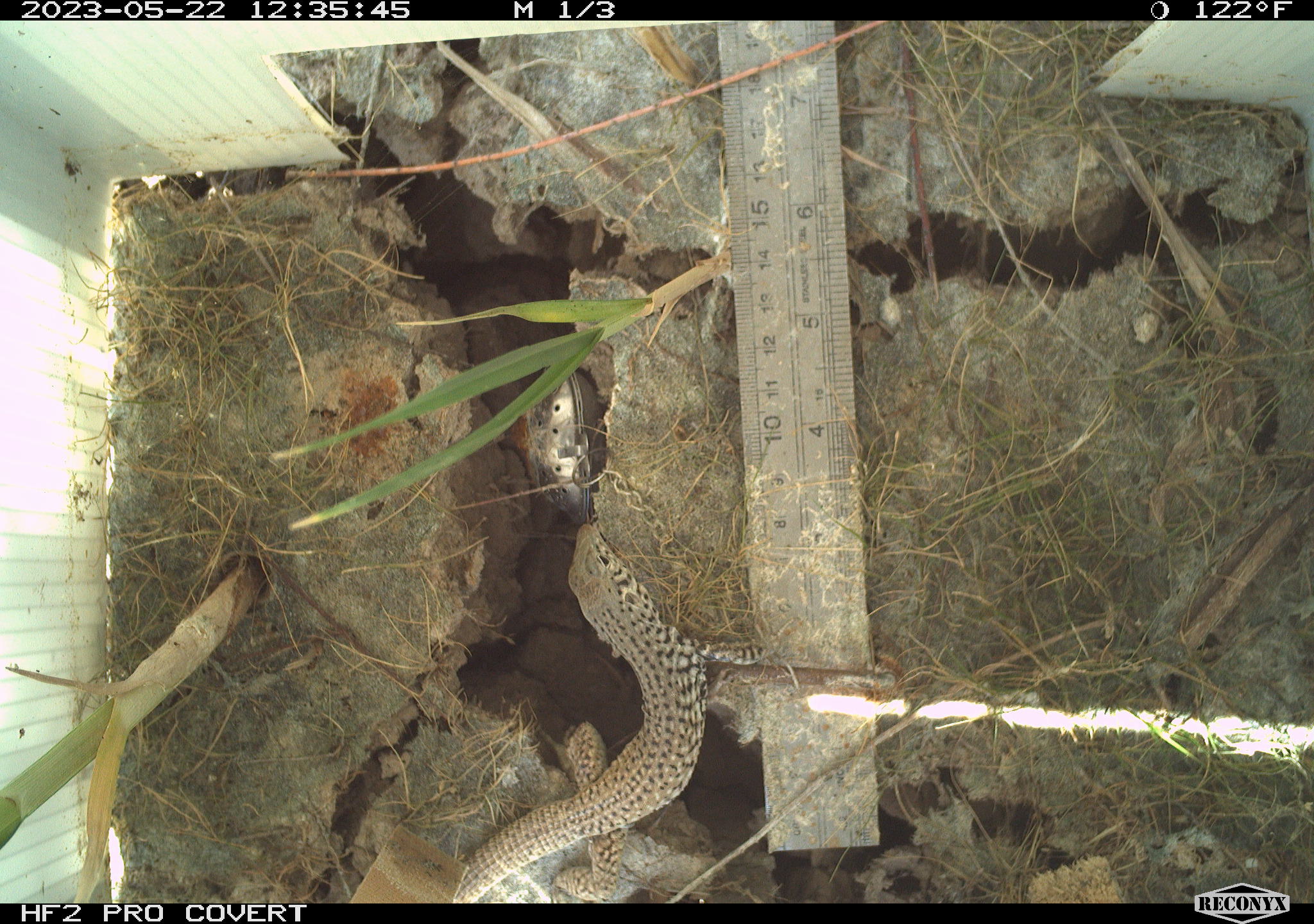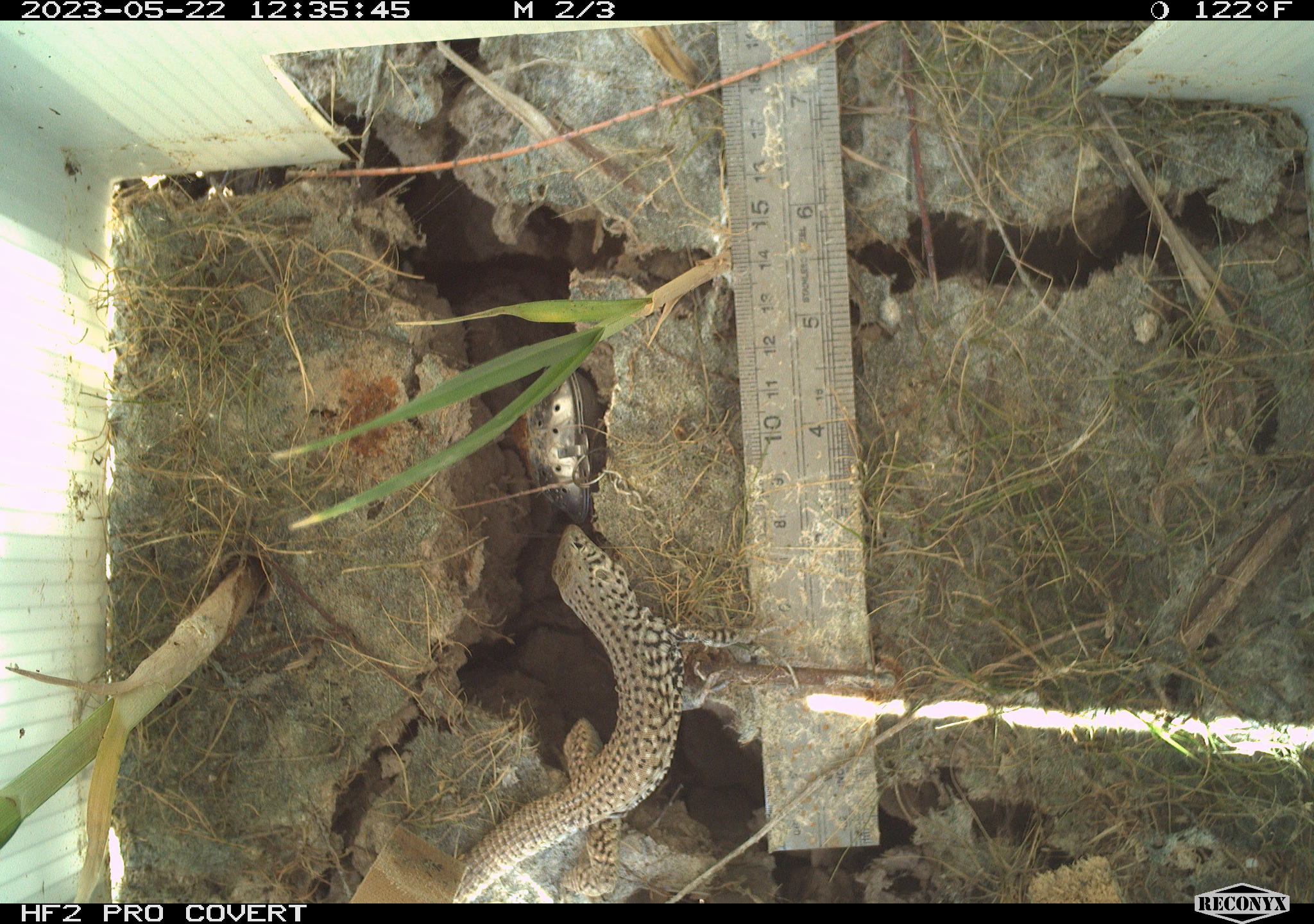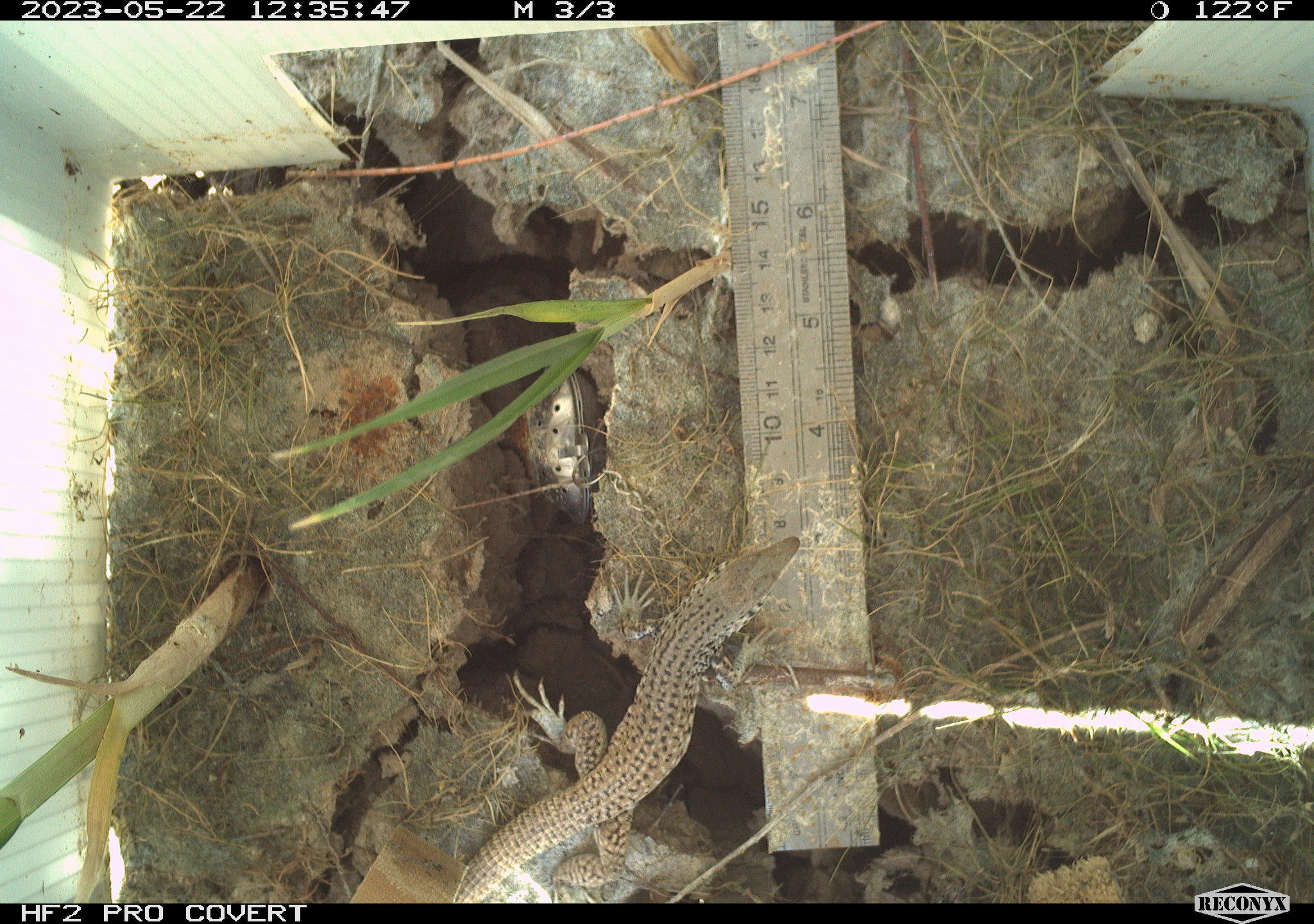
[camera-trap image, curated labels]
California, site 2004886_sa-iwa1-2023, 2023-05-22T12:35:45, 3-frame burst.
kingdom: Animalia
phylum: Chordata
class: Reptilia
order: Squamata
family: Teiidae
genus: Aspidoscelis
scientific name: Aspidoscelis tigris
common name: western whiptail